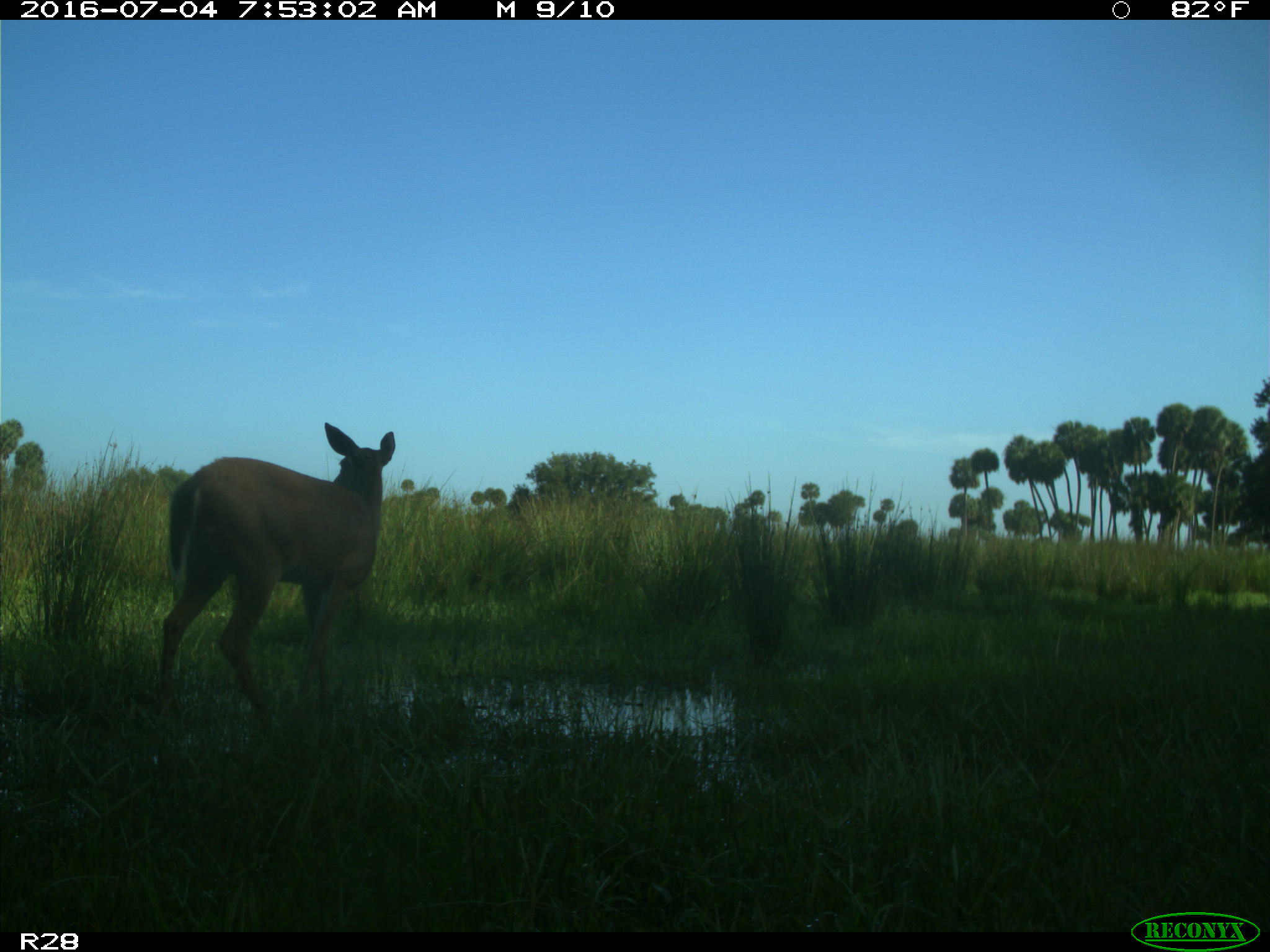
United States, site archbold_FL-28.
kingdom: Animalia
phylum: Chordata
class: Mammalia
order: Artiodactyla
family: Cervidae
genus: Odocoileus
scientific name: Odocoileus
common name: deer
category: unidentified deer